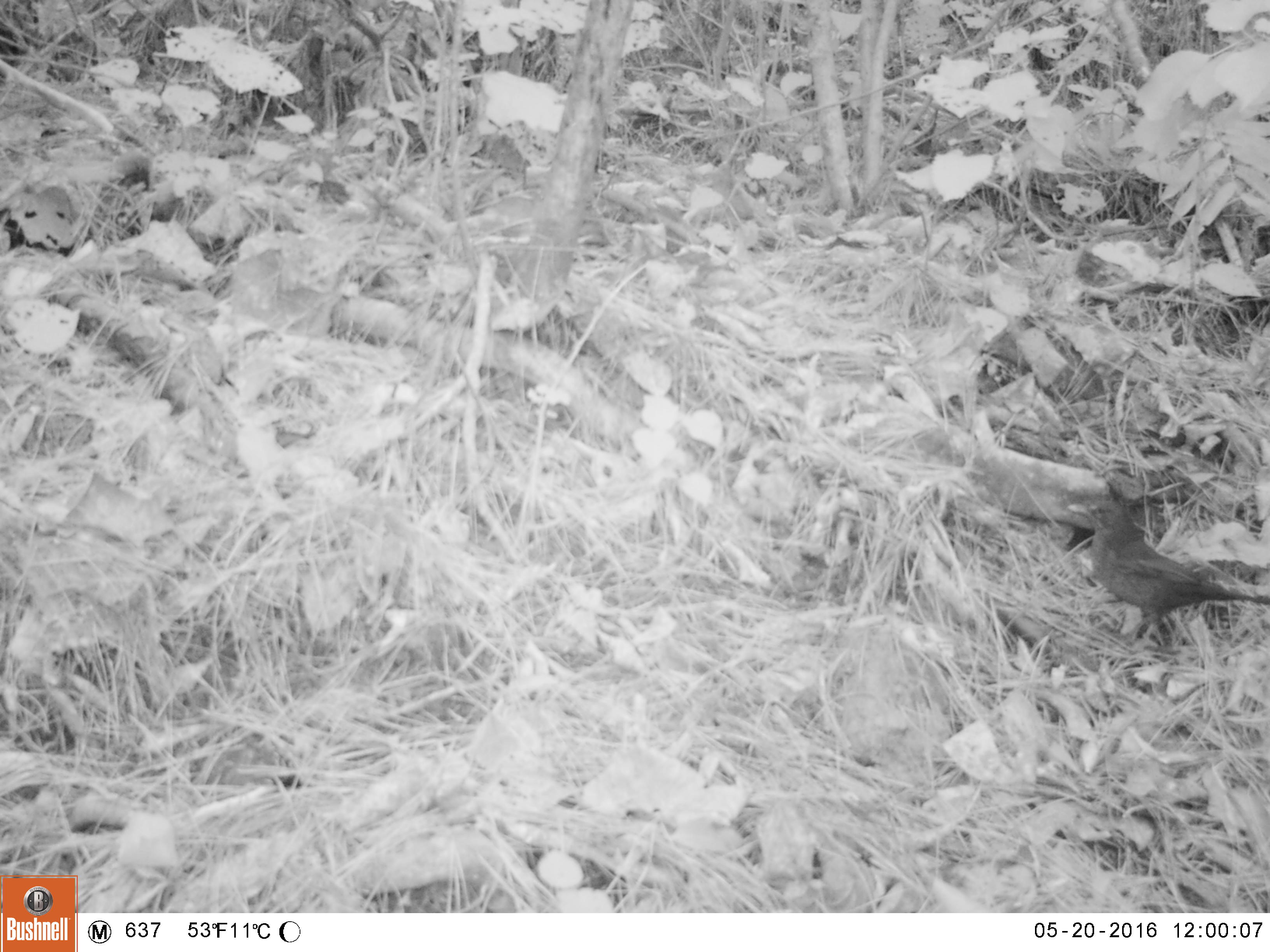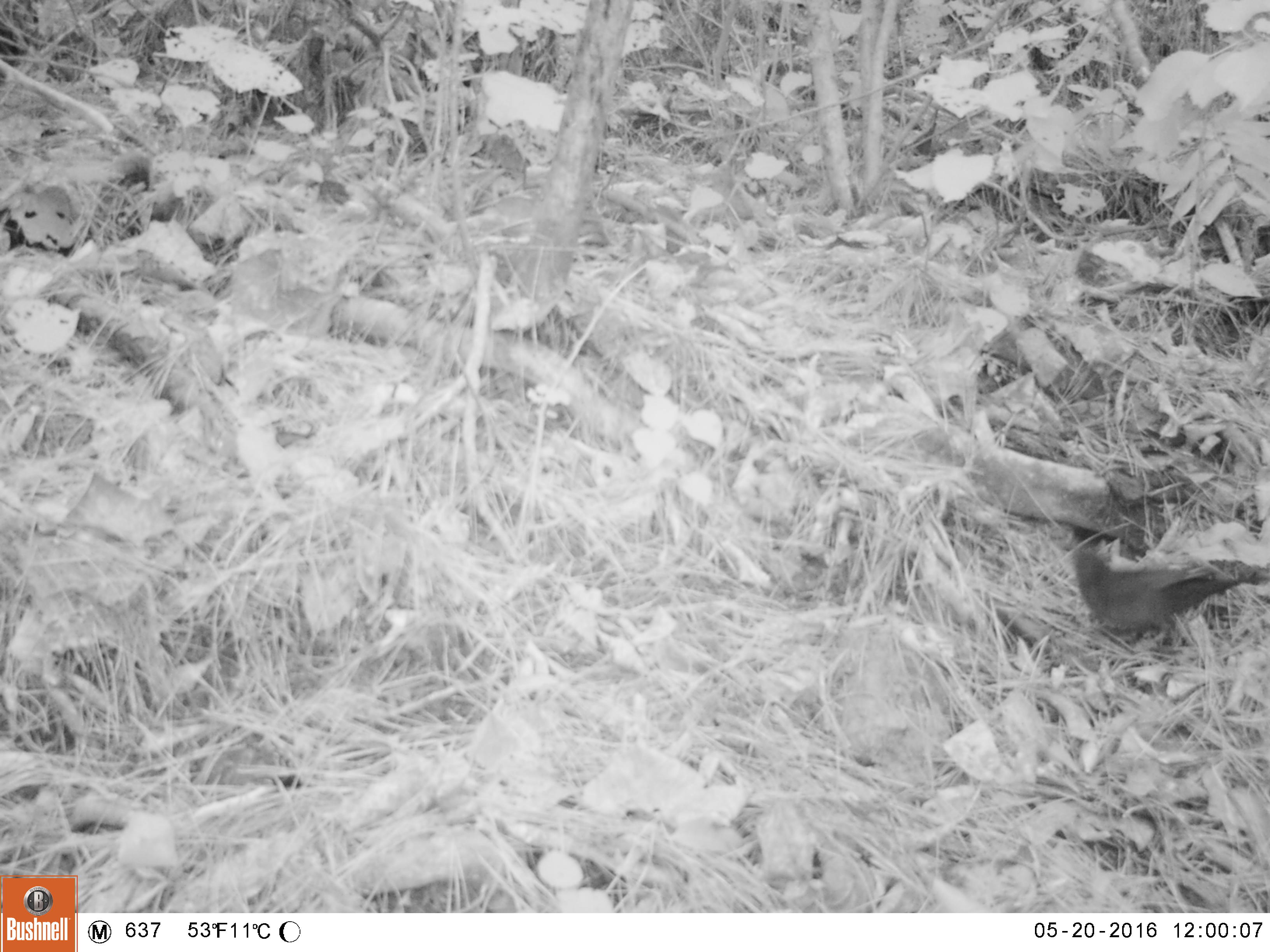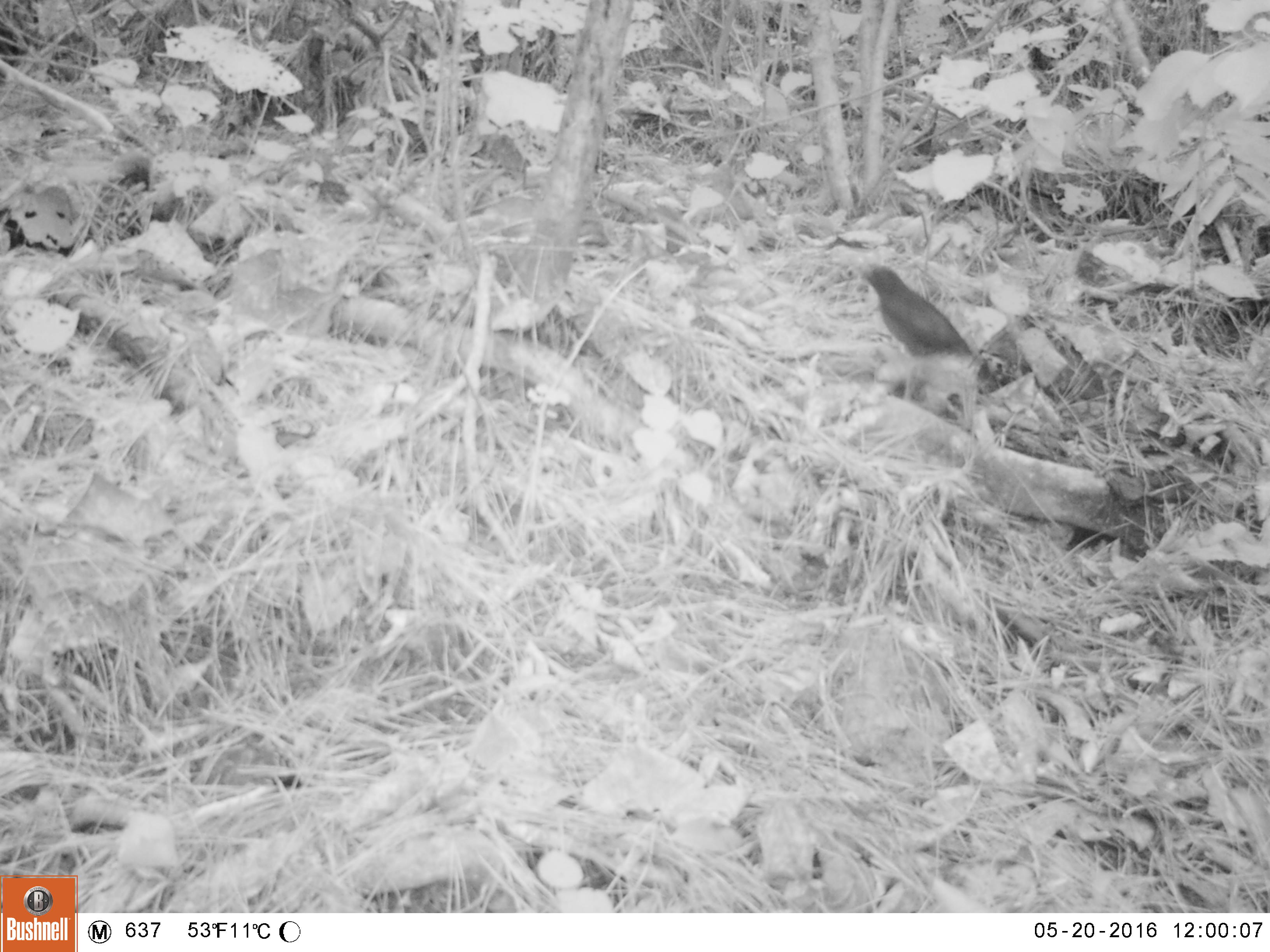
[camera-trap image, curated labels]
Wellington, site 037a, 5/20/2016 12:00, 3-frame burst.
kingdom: Animalia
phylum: Chordata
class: Aves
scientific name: Aves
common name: bird